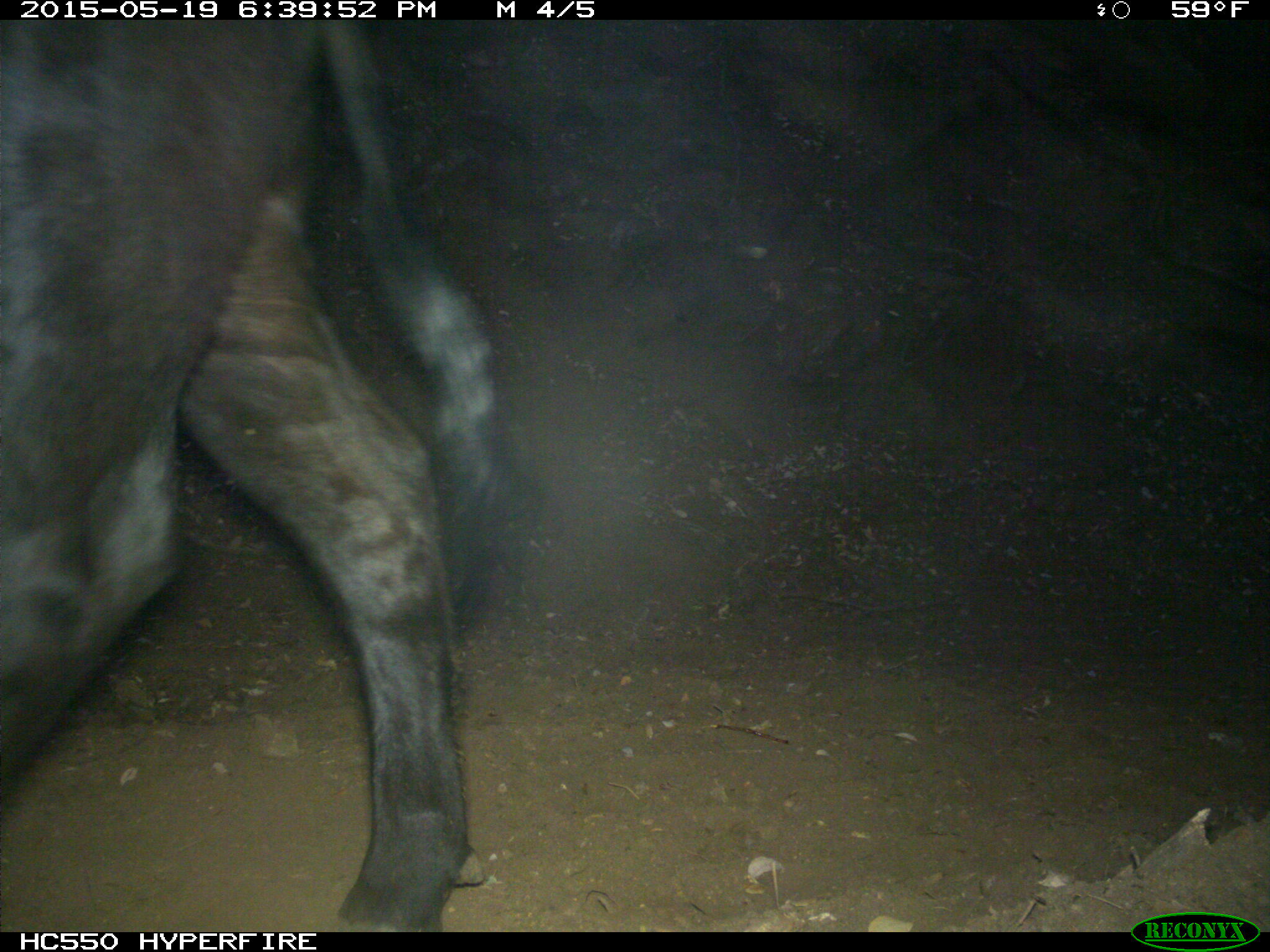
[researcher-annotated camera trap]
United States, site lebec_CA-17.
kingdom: Animalia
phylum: Chordata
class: Mammalia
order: Artiodactyla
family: Bovidae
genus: Bos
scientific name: Bos taurus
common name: domestic cow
Bos taurus (domestic cow).